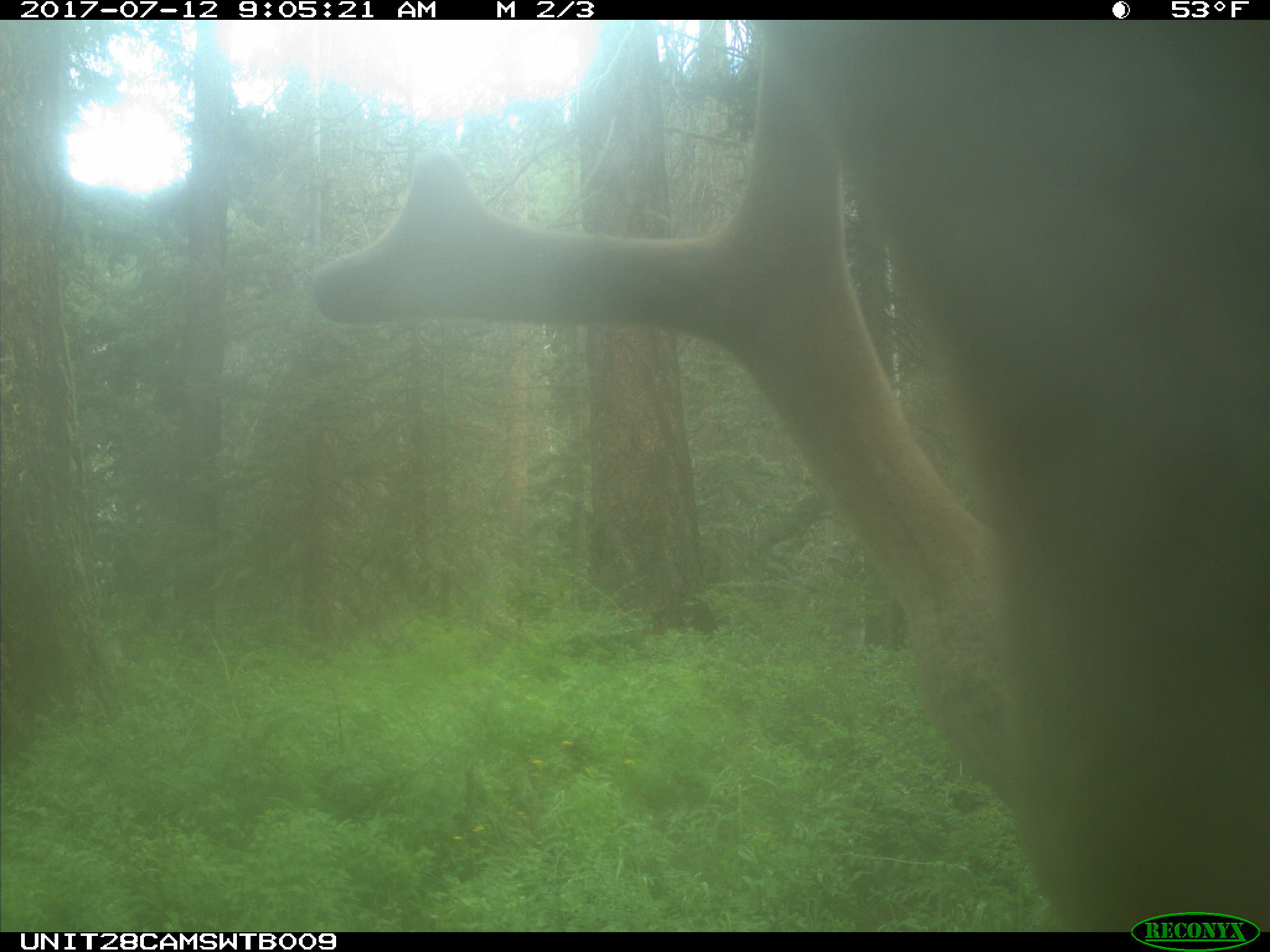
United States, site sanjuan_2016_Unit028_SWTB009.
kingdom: Animalia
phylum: Chordata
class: Mammalia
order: Artiodactyla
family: Cervidae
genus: Cervus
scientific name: Cervus elaphus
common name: red deer